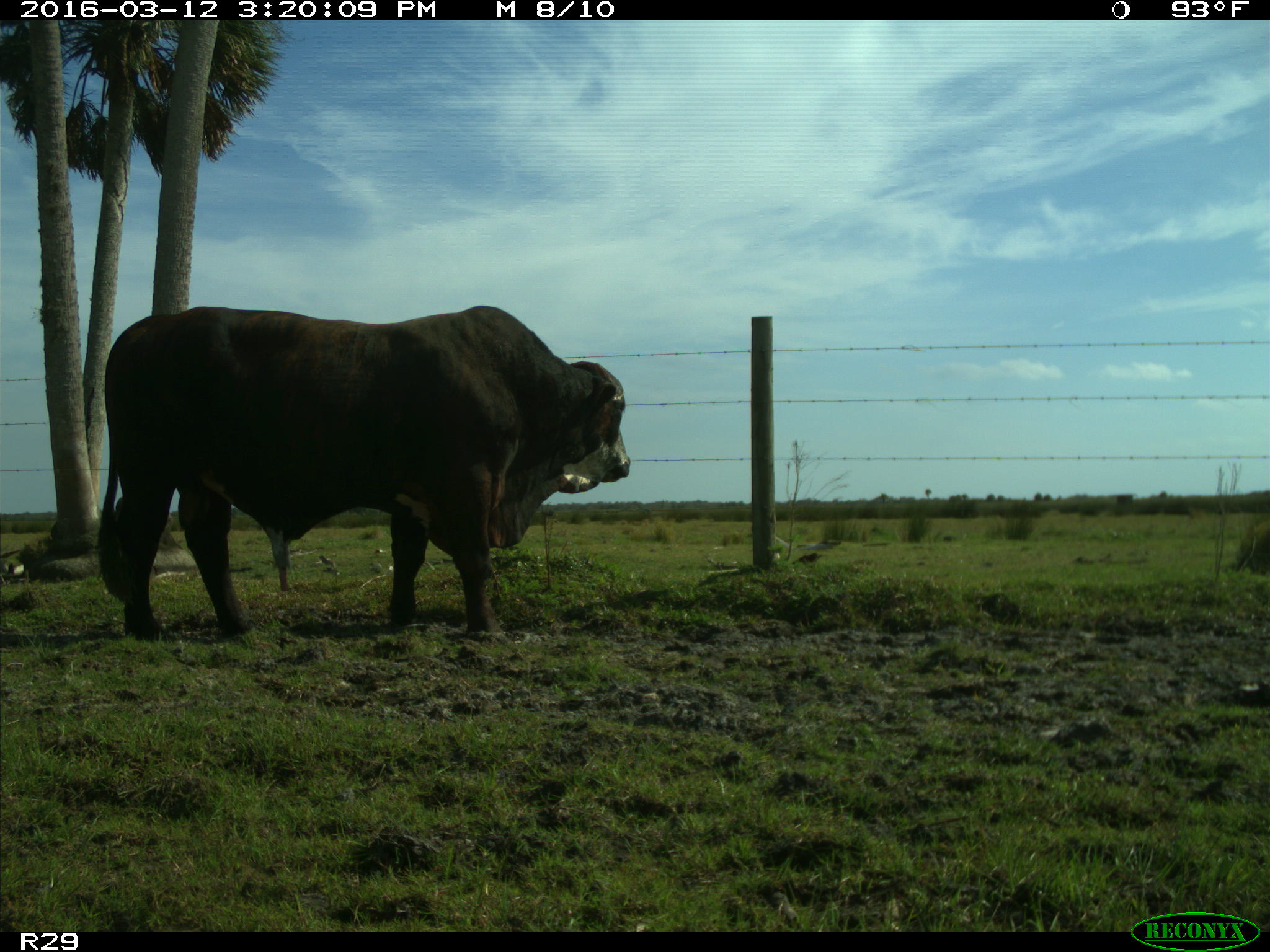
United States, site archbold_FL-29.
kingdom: Animalia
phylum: Chordata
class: Mammalia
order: Artiodactyla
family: Bovidae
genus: Bos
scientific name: Bos taurus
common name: domestic cow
Bos taurus (domestic cow).